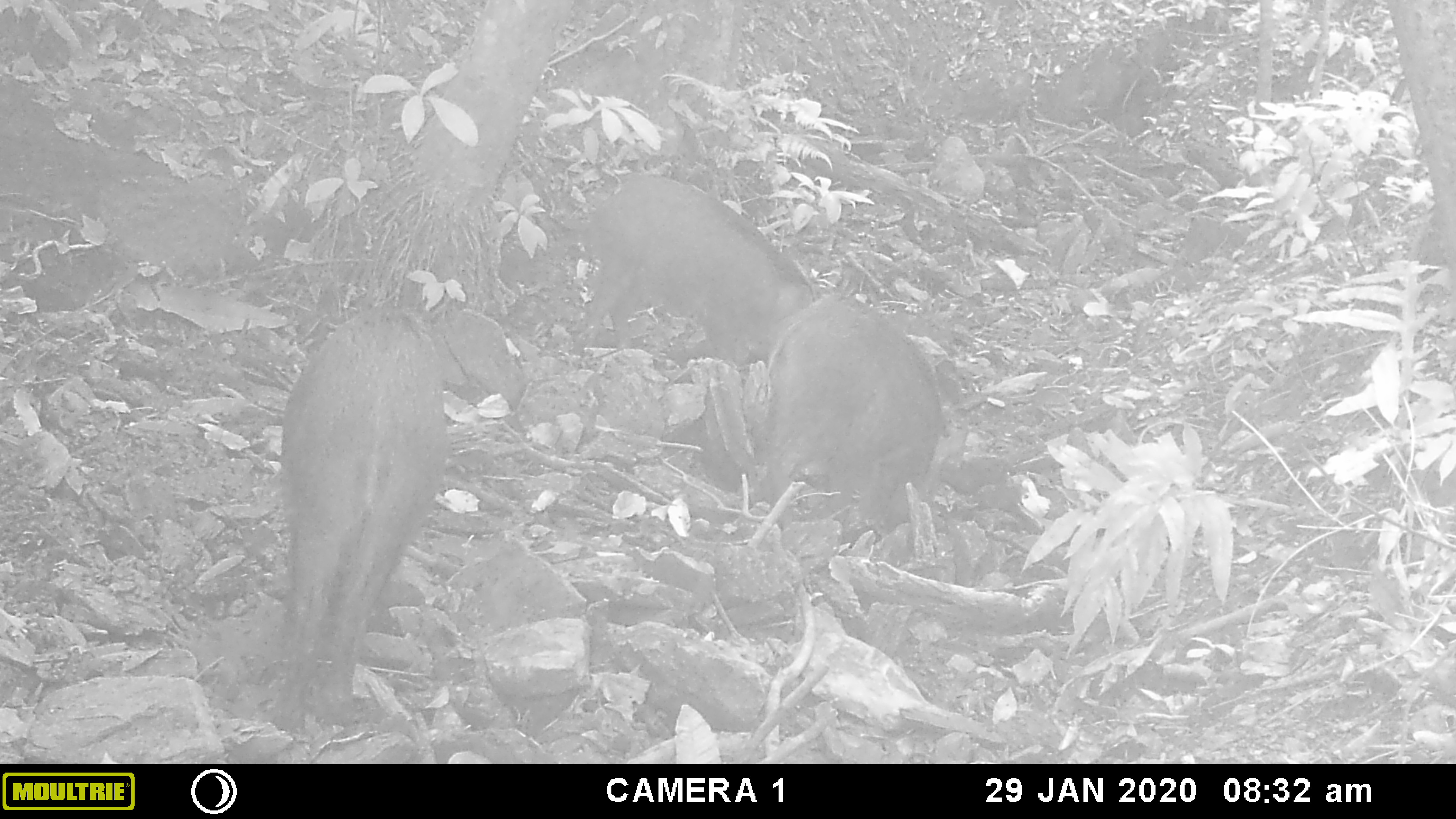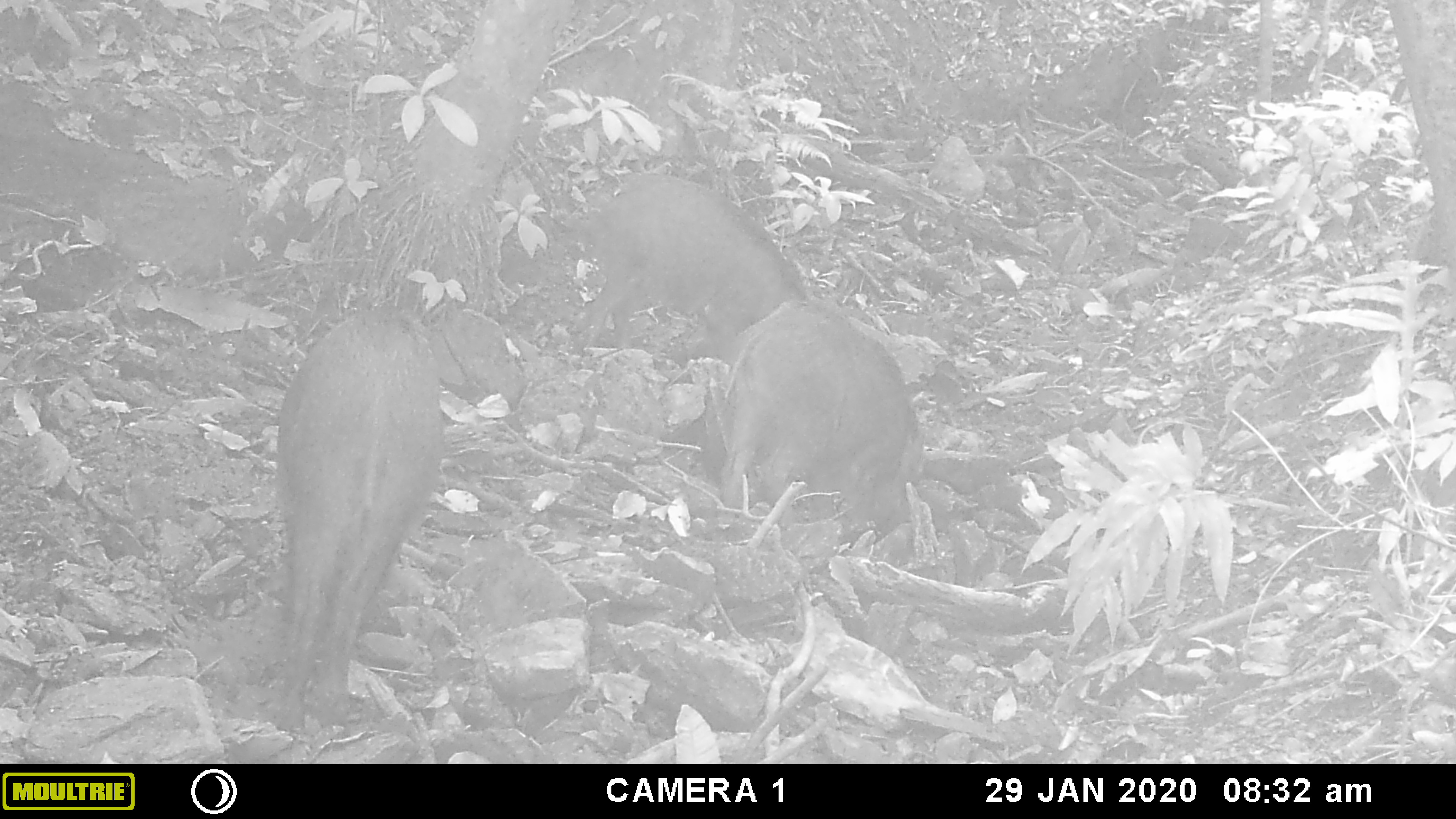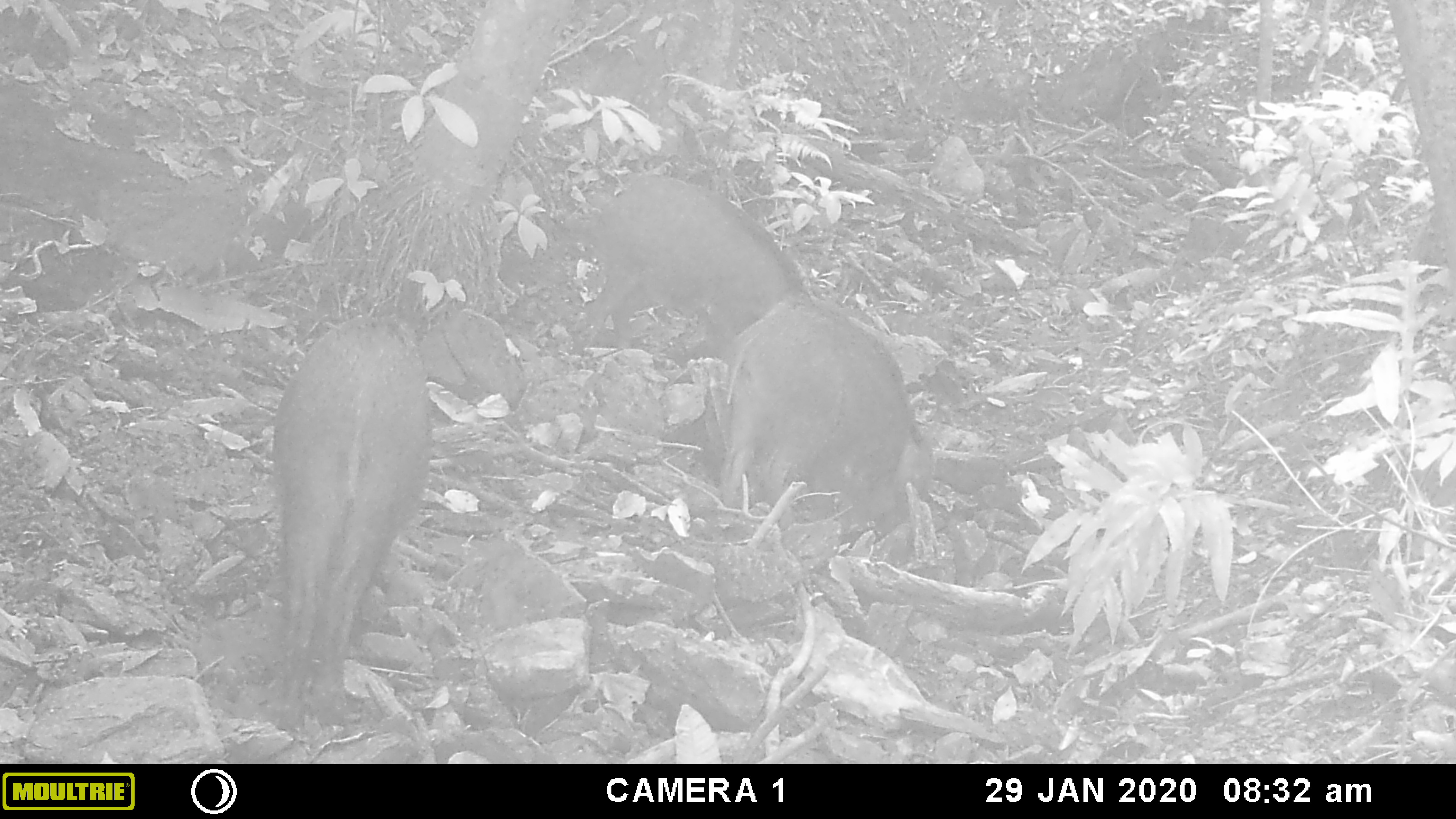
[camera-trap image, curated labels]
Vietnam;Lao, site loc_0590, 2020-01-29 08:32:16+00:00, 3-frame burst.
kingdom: Animalia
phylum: Chordata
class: Mammalia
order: Artiodactyla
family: Suidae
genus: Sus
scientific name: Sus scrofa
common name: eurasian wild pig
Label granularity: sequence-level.